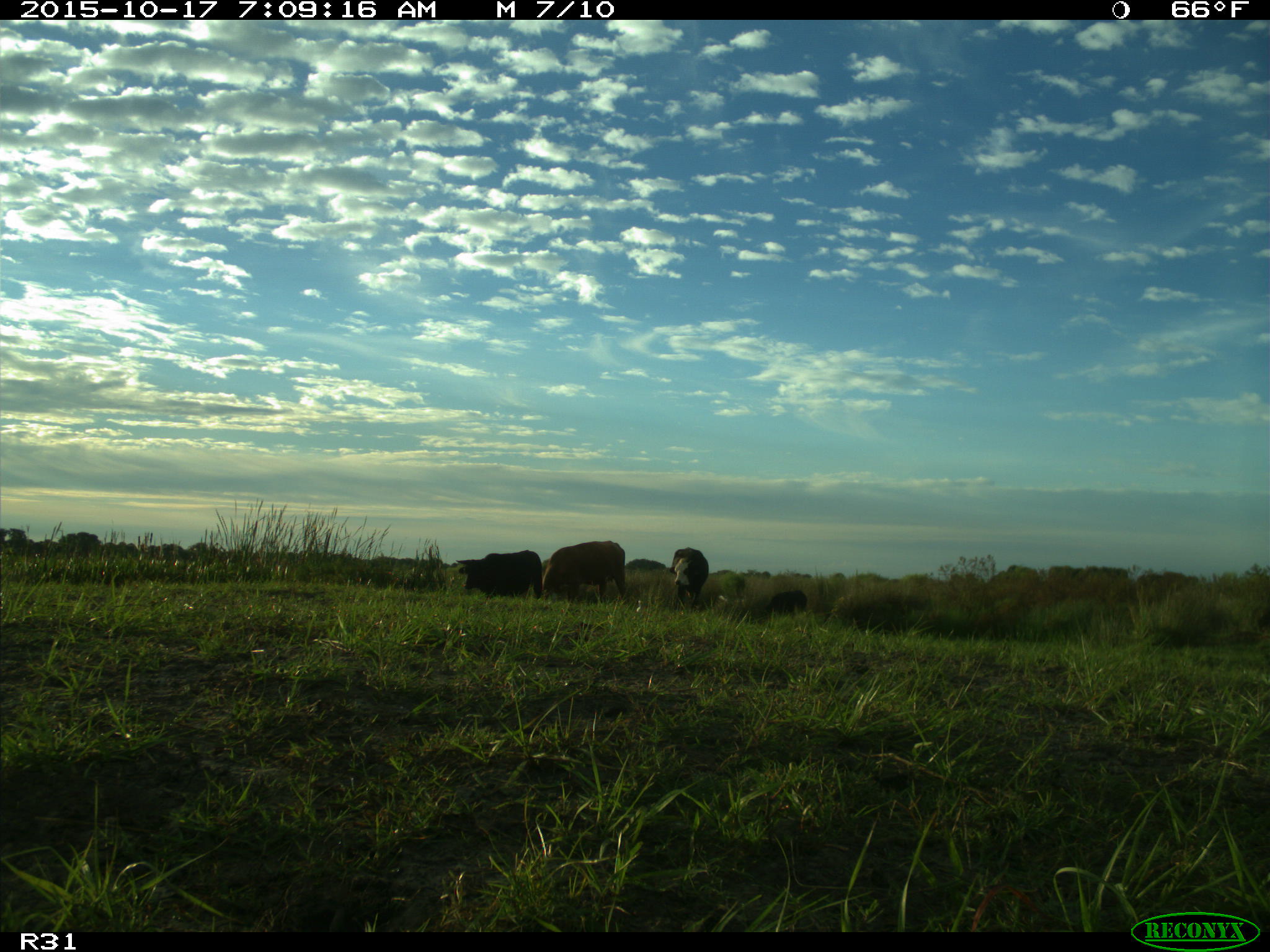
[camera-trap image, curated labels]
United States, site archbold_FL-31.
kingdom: Animalia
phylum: Chordata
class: Mammalia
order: Artiodactyla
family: Bovidae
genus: Bos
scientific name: Bos taurus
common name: domestic cow